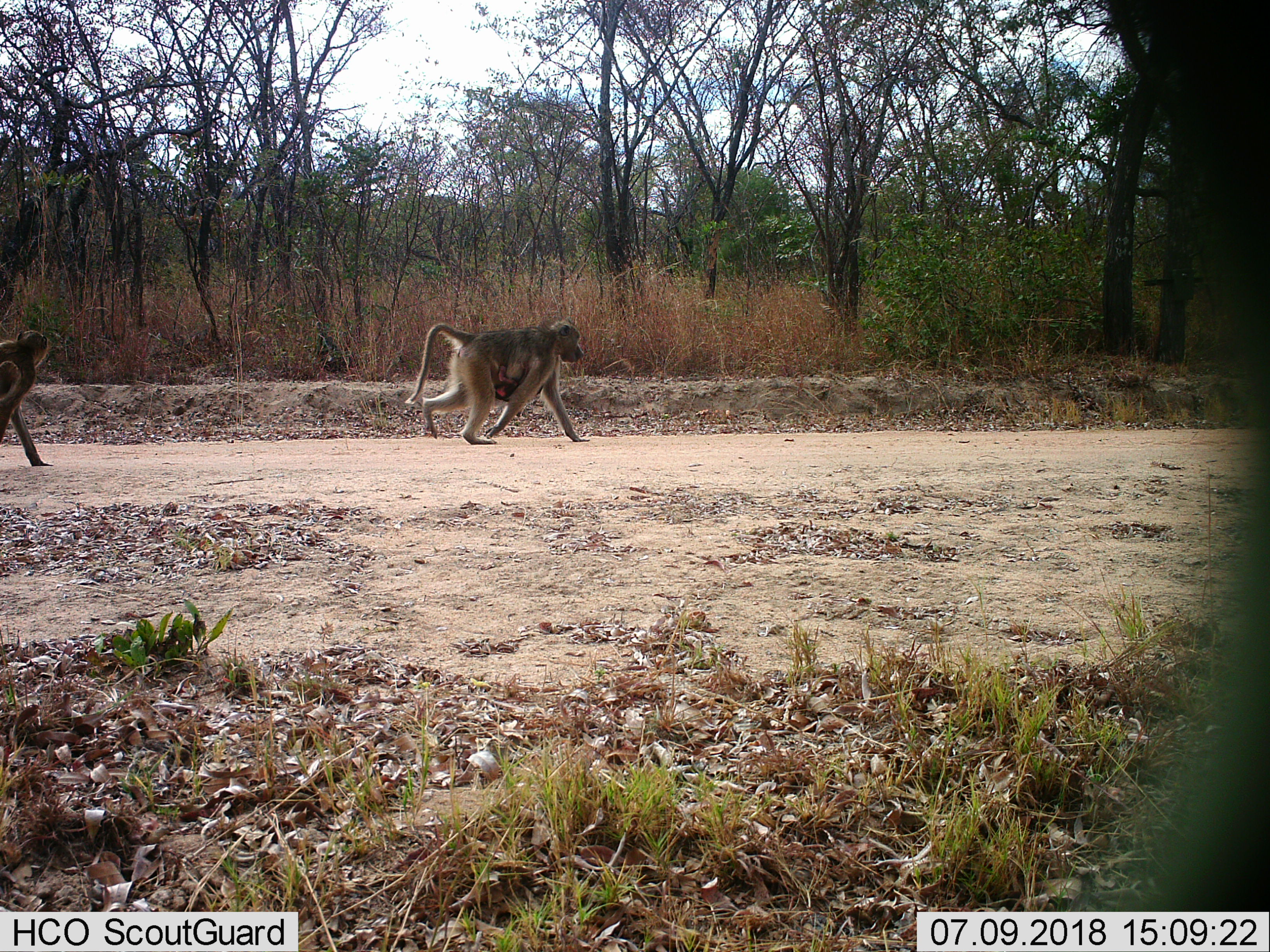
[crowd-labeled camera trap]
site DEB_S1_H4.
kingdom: Animalia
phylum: Chordata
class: Mammalia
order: Primates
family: Cercopithecidae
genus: Papio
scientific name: Papio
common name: baboon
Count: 3.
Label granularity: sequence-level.